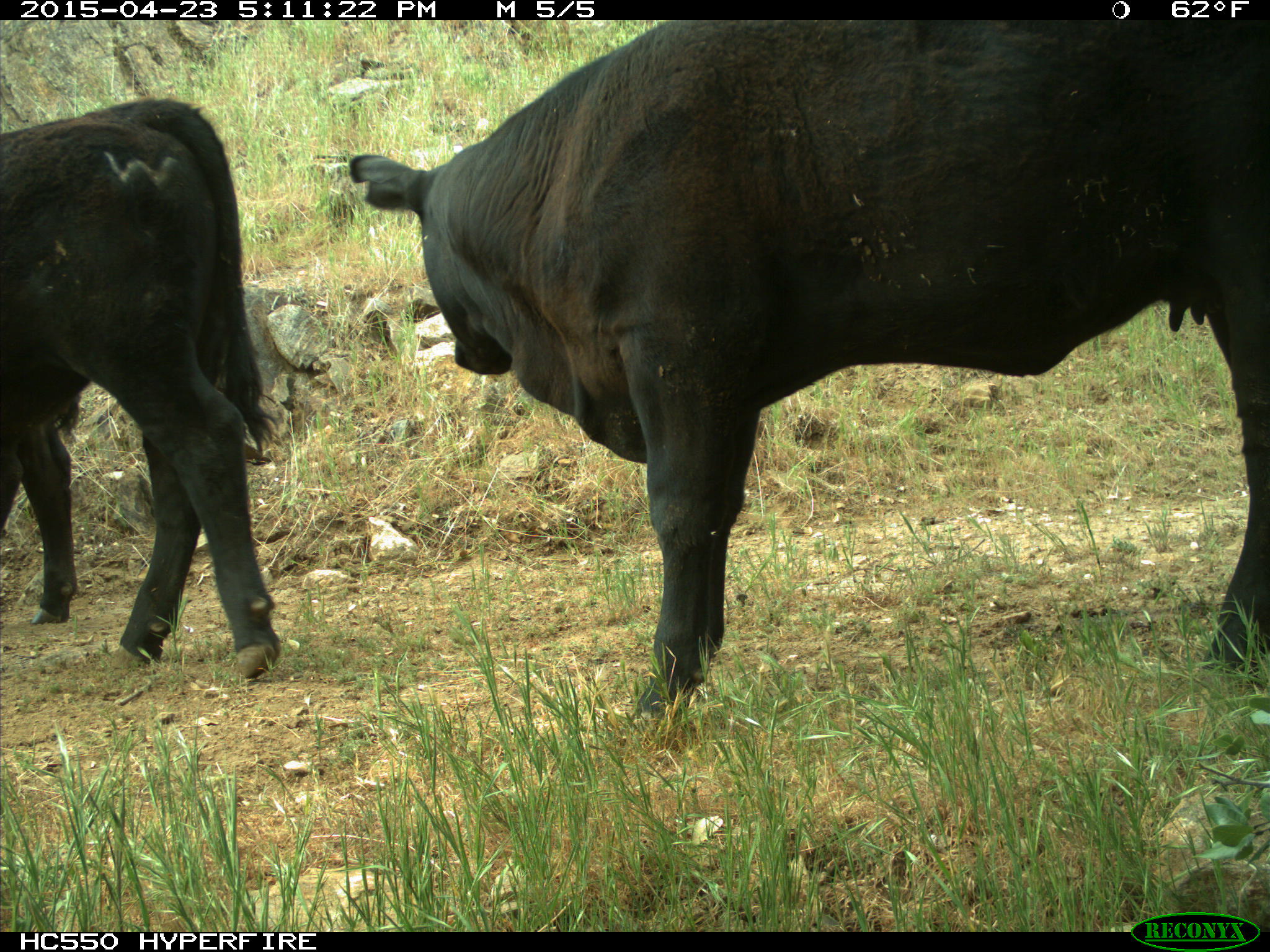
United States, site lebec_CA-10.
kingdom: Animalia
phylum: Chordata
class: Mammalia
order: Artiodactyla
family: Bovidae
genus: Bos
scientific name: Bos taurus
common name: domestic cow